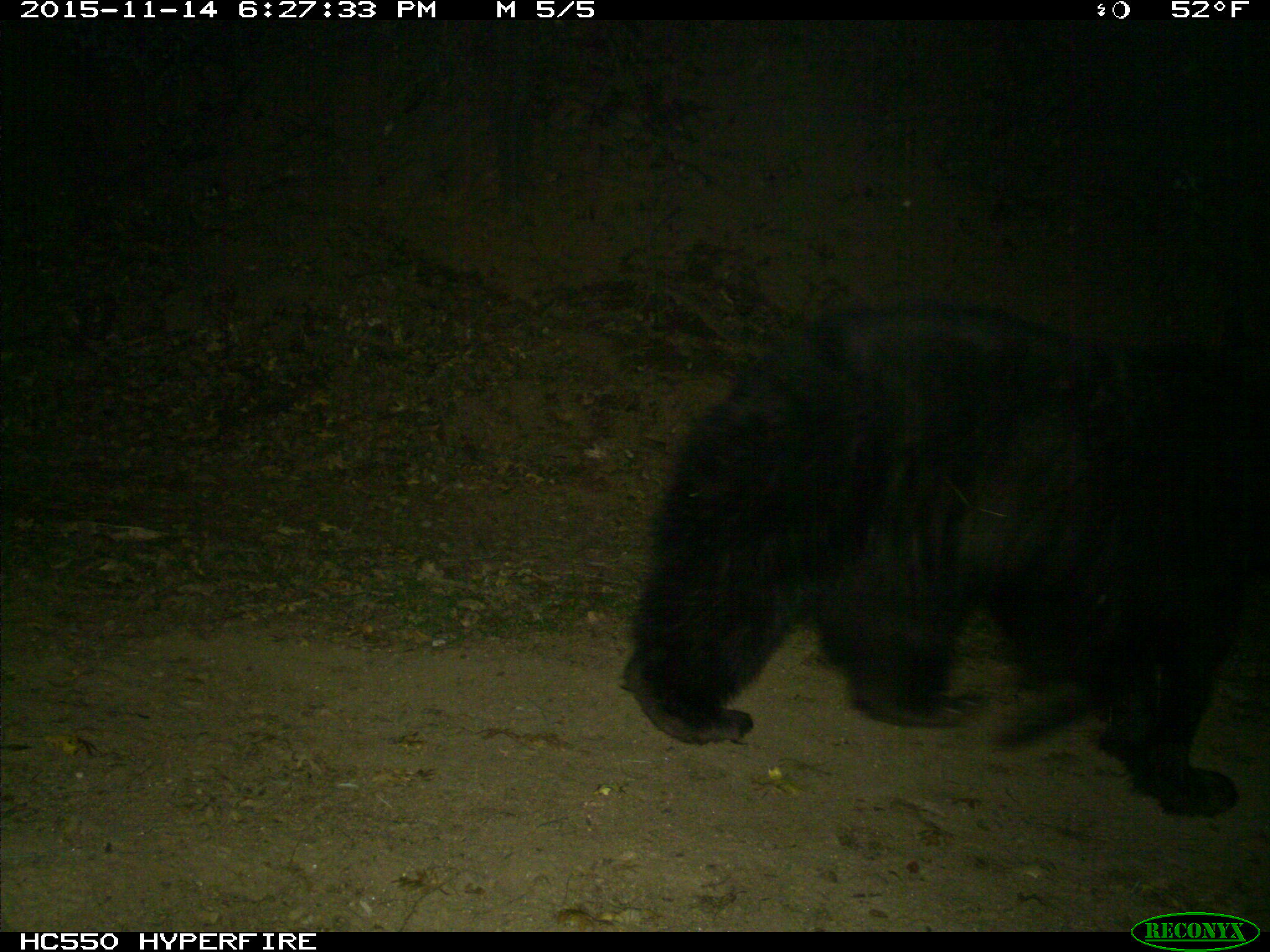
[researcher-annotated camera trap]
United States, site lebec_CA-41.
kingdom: Animalia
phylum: Chordata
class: Mammalia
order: Carnivora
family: Ursidae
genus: Ursus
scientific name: Ursus americanus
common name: american black bear